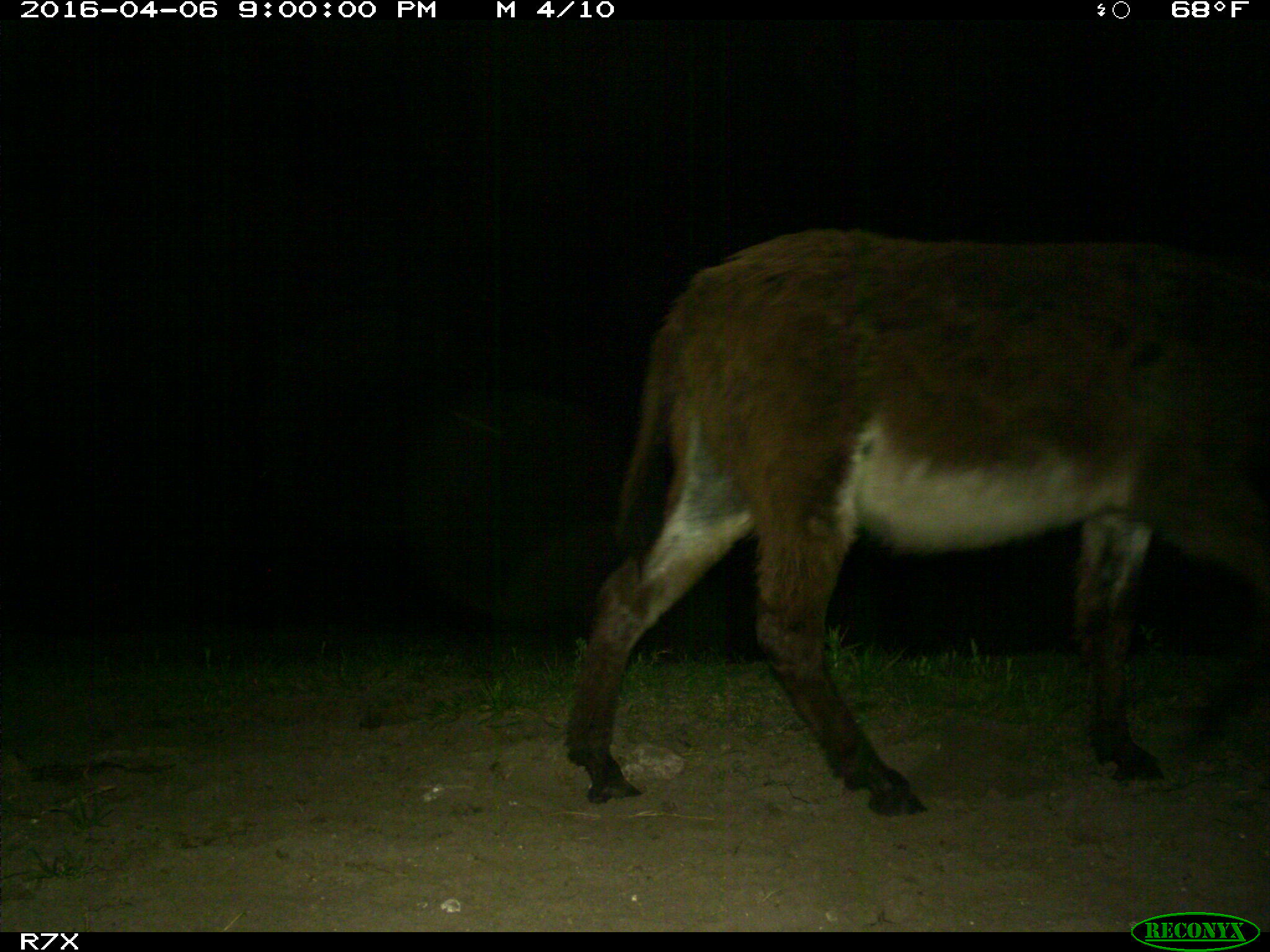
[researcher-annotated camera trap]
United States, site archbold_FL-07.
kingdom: Animalia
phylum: Chordata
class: Mammalia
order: Artiodactyla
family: Bovidae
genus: Bos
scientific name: Bos taurus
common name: domestic cow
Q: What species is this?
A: Bos taurus (domestic cow).